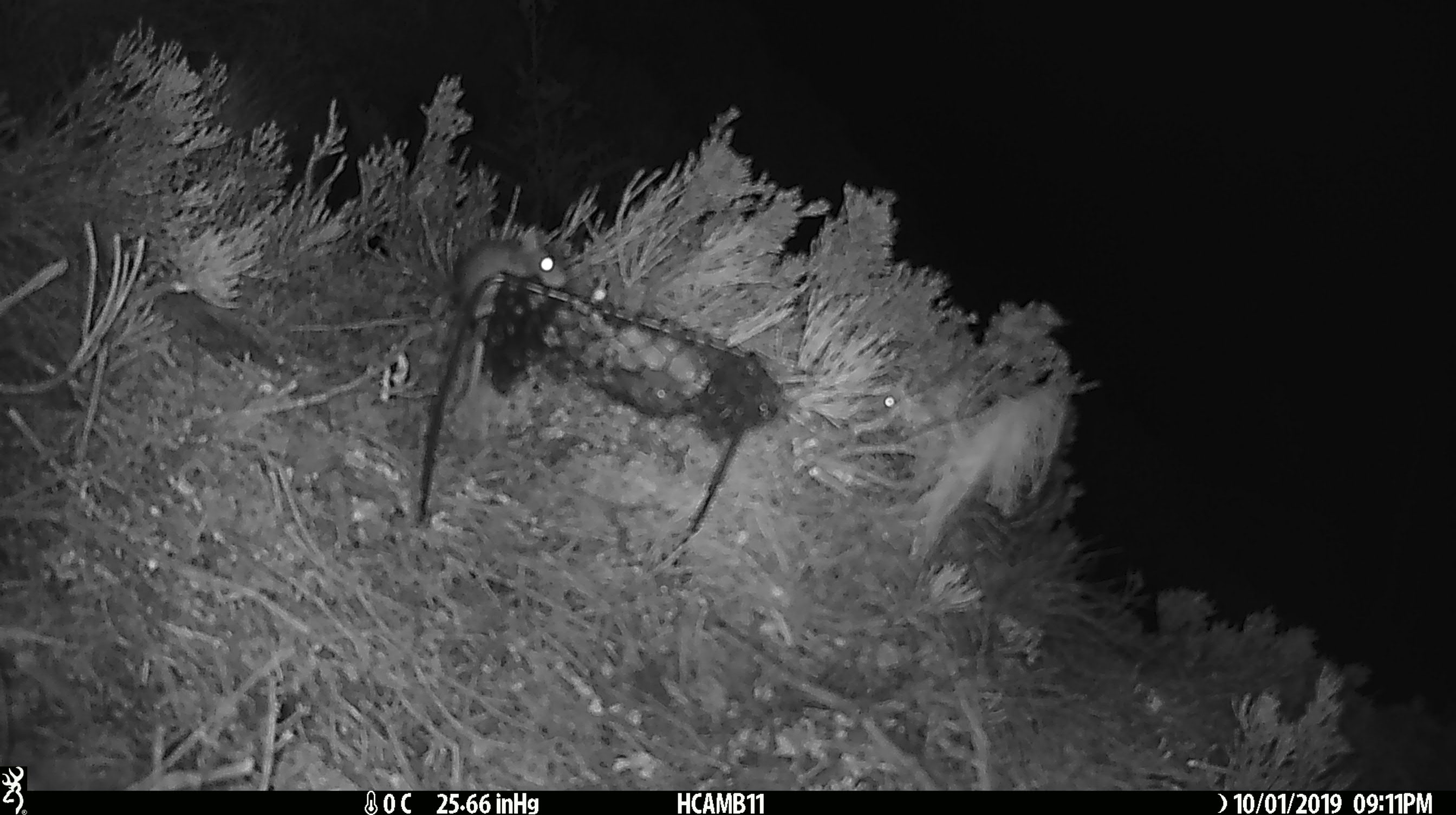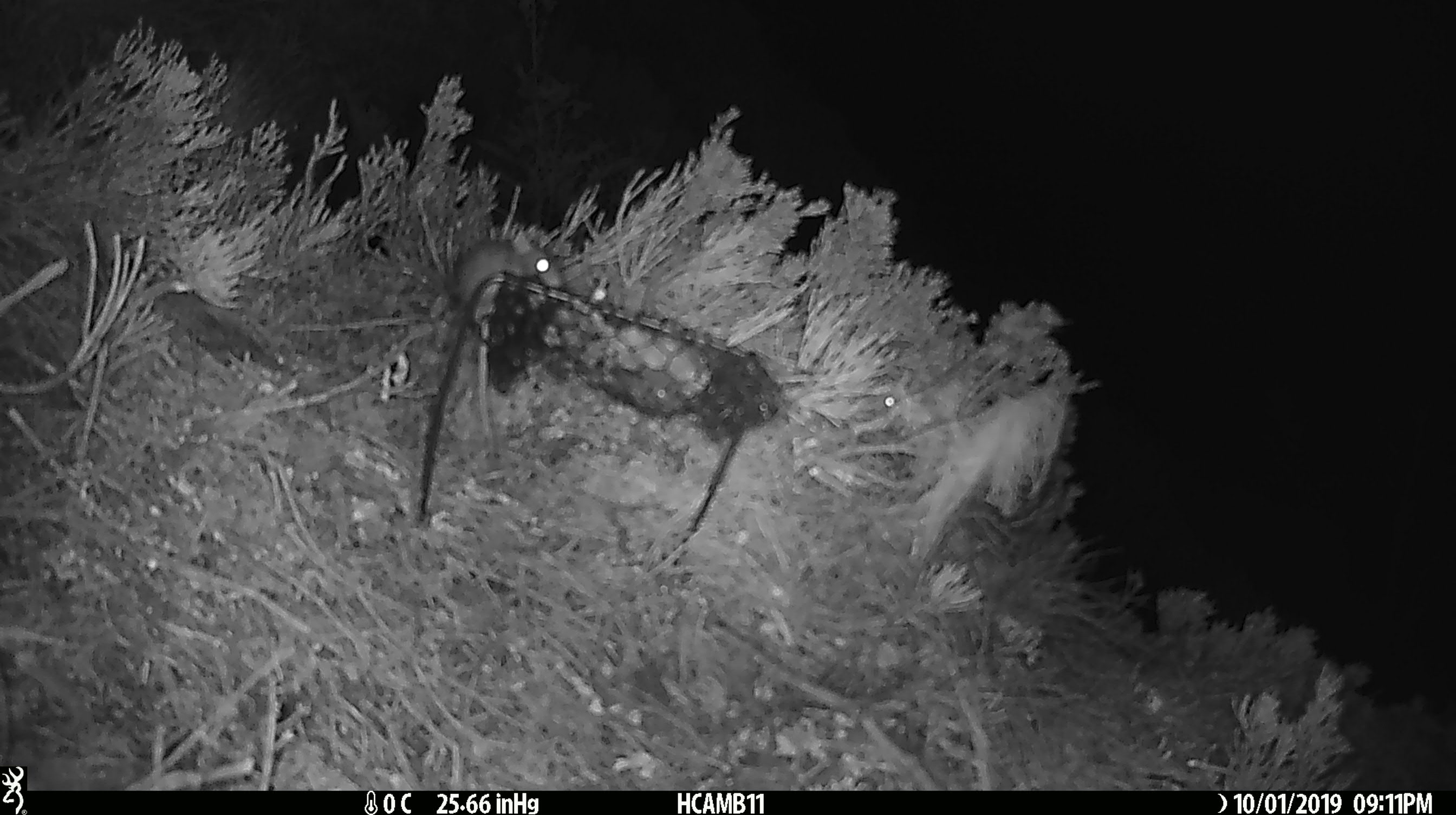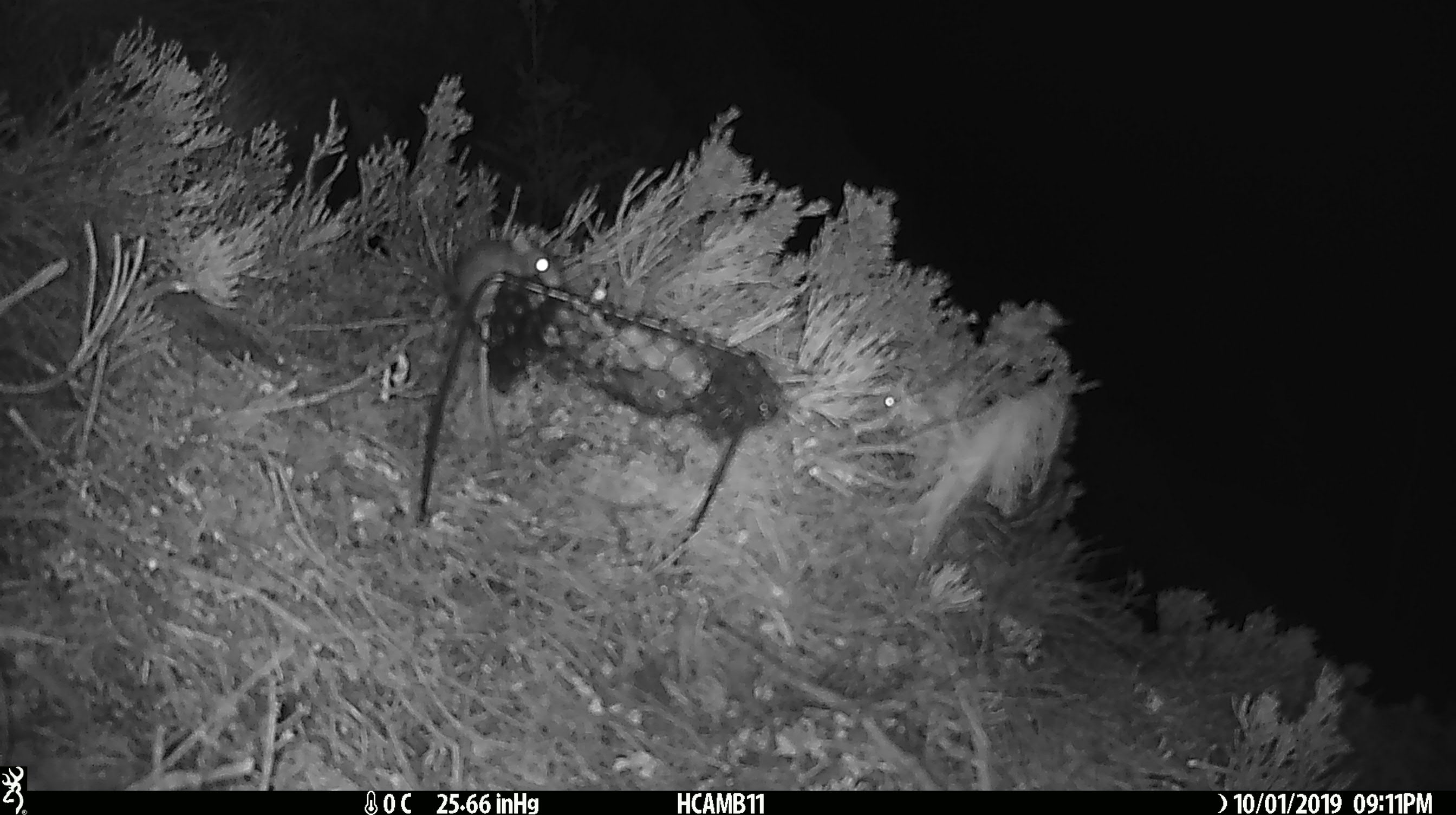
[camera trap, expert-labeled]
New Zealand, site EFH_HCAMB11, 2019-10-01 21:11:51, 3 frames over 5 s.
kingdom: Animalia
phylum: Chordata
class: Mammalia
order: Rodentia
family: Muridae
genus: Mus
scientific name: Mus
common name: mouse